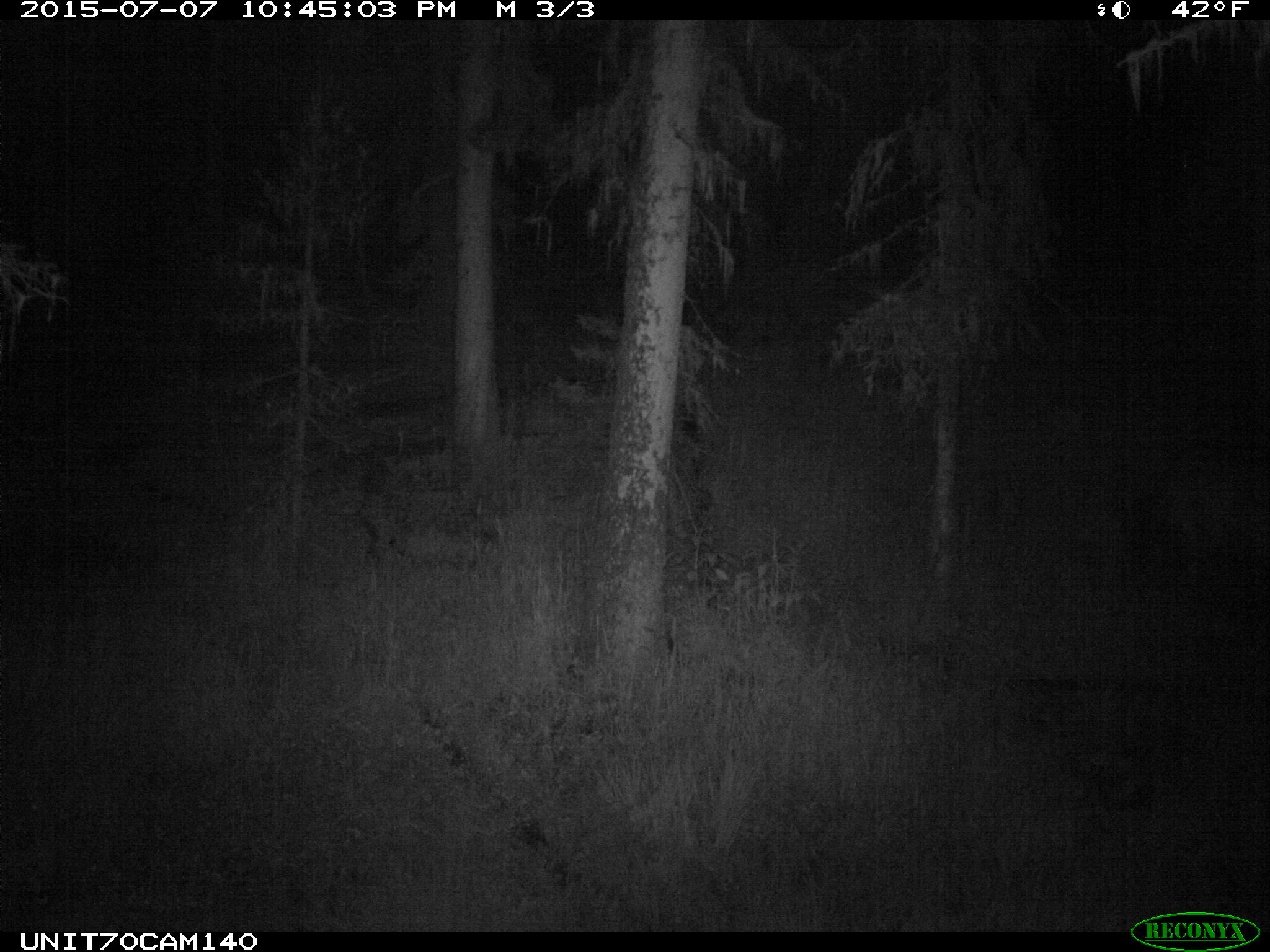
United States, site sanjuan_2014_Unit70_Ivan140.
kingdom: Animalia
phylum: Chordata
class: Mammalia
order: Artiodactyla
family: Cervidae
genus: Cervus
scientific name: Cervus elaphus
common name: red deer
Cervus elaphus (red deer).